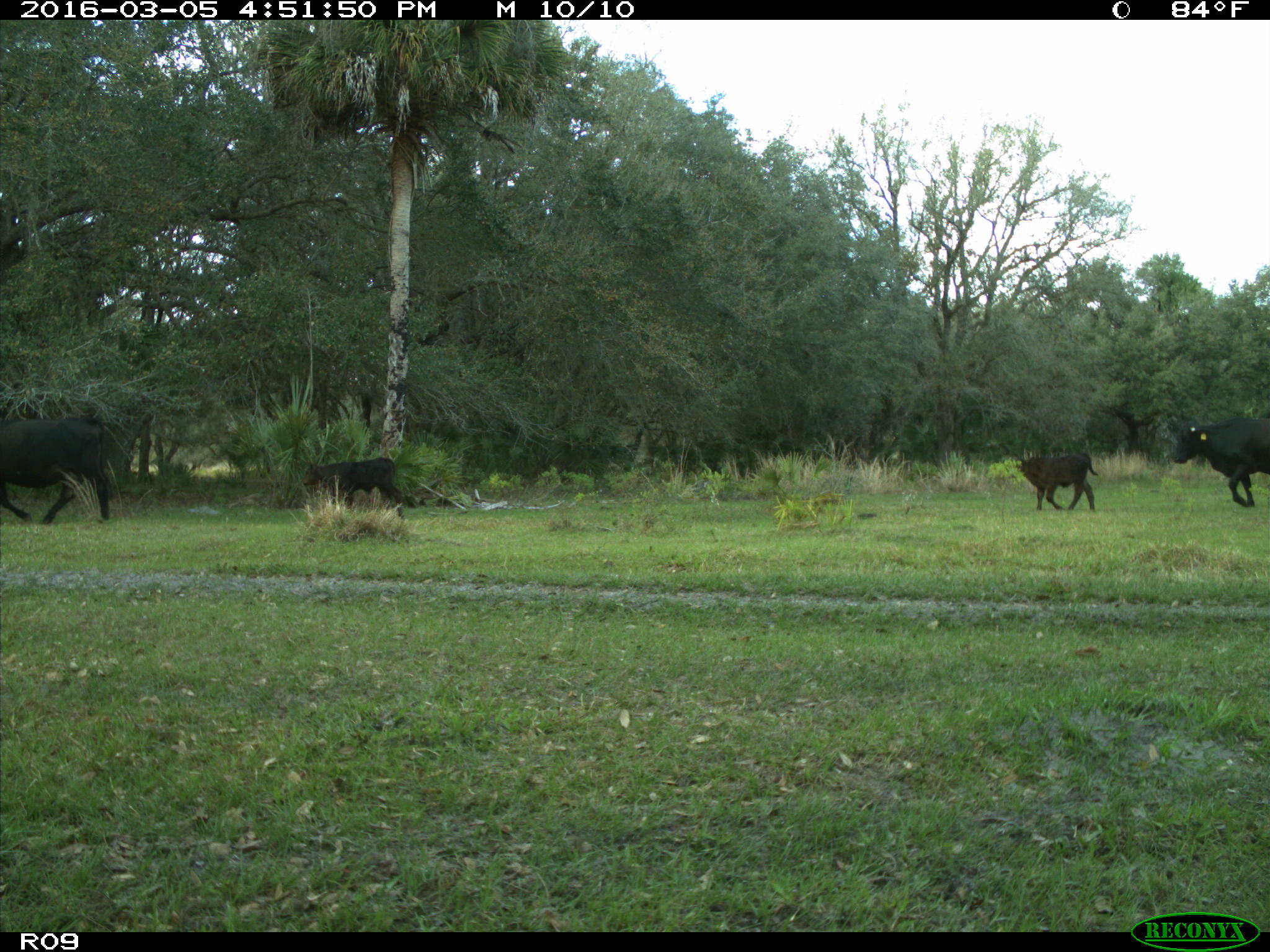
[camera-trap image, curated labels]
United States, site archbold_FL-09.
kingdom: Animalia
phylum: Chordata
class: Mammalia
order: Artiodactyla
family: Bovidae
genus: Bos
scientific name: Bos taurus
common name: domestic cow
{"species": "Bos taurus (domestic cow)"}